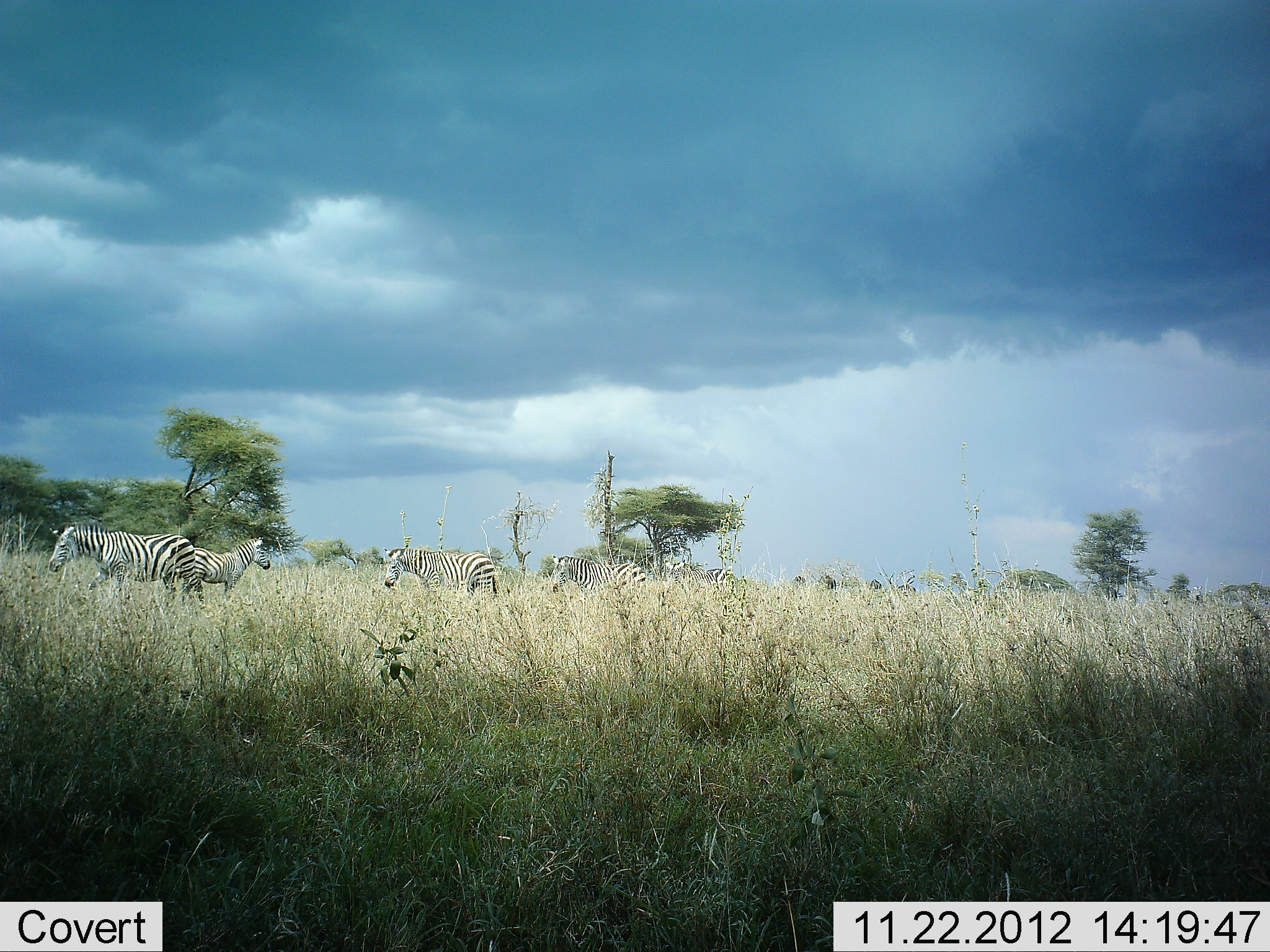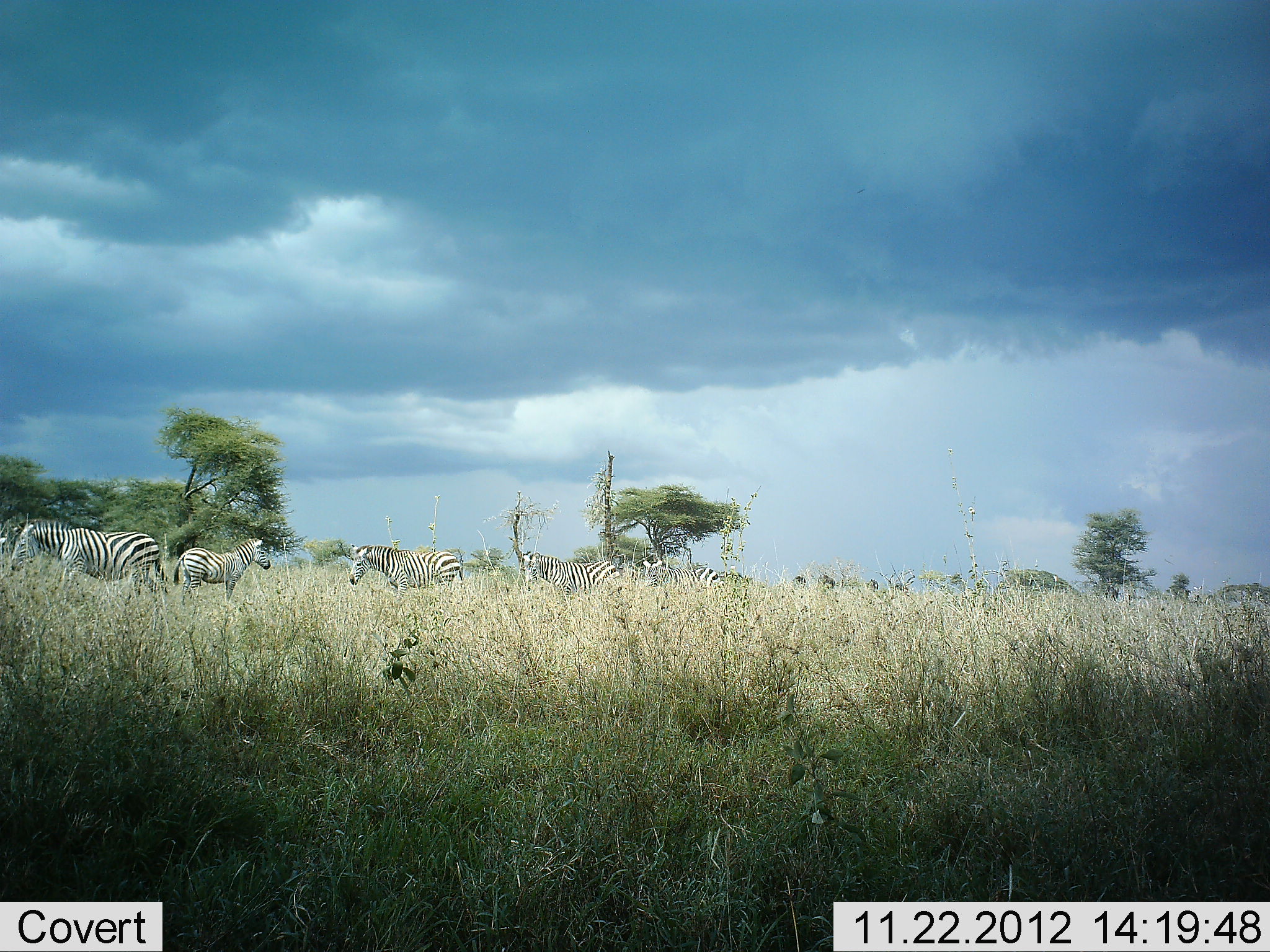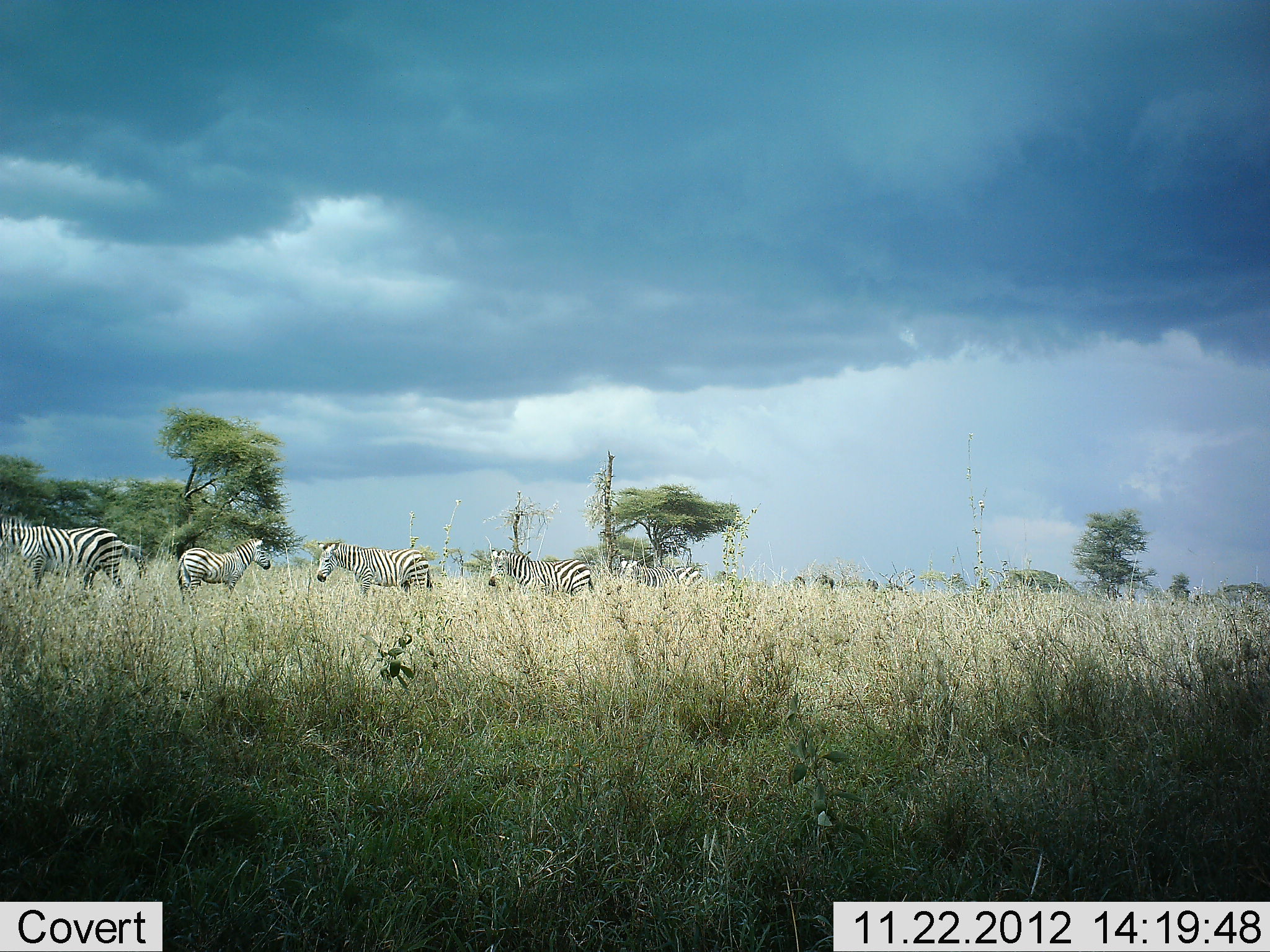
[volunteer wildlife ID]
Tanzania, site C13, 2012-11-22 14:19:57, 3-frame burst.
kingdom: Animalia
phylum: Chordata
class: Mammalia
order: Perissodactyla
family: Equidae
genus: Equus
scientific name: Equus quagga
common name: plains zebra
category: zebra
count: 6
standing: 60%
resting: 10%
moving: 90%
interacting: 0%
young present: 20%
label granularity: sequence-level